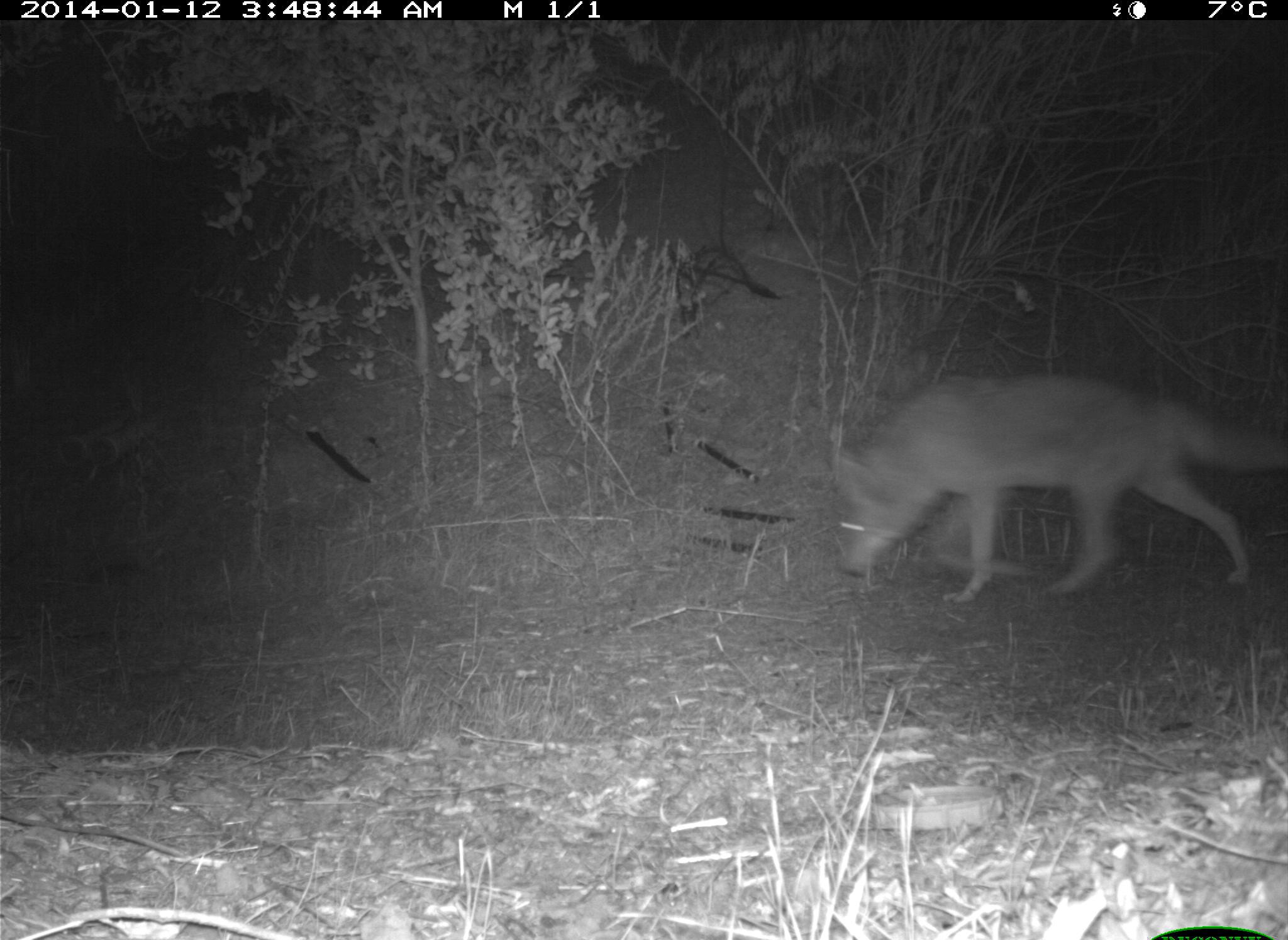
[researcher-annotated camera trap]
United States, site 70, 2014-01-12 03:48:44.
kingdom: Animalia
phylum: Chordata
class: Mammalia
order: Carnivora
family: Canidae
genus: Canis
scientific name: Canis latrans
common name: coyote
Coyote (Canis latrans).